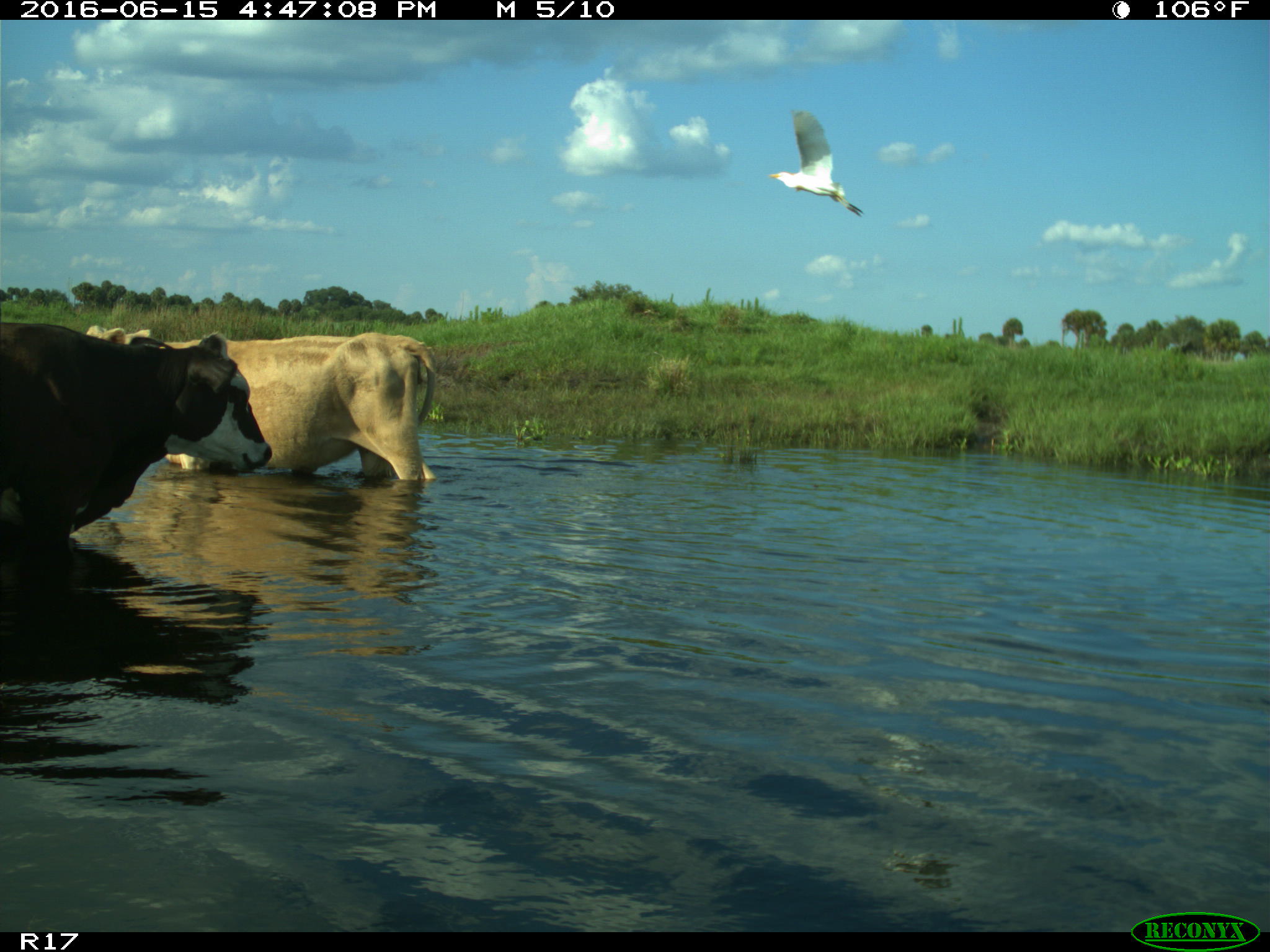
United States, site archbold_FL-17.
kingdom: Animalia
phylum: Chordata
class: Mammalia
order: Artiodactyla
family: Bovidae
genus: Bos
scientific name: Bos taurus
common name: domestic cow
Bos taurus (domestic cow).